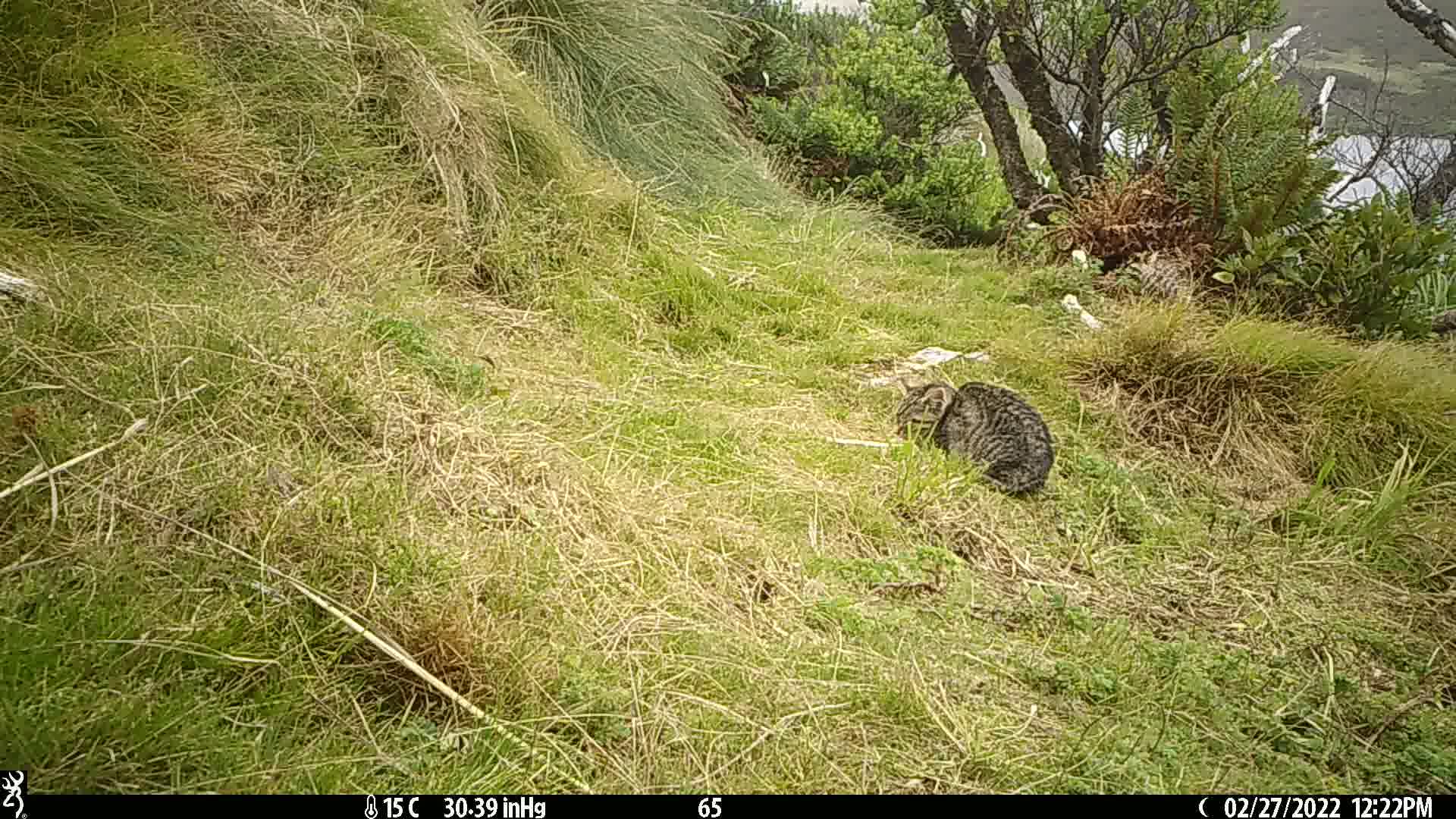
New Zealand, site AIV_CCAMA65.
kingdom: Animalia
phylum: Chordata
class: Mammalia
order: Carnivora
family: Felidae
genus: Felis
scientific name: Felis catus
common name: domestic cat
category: cat